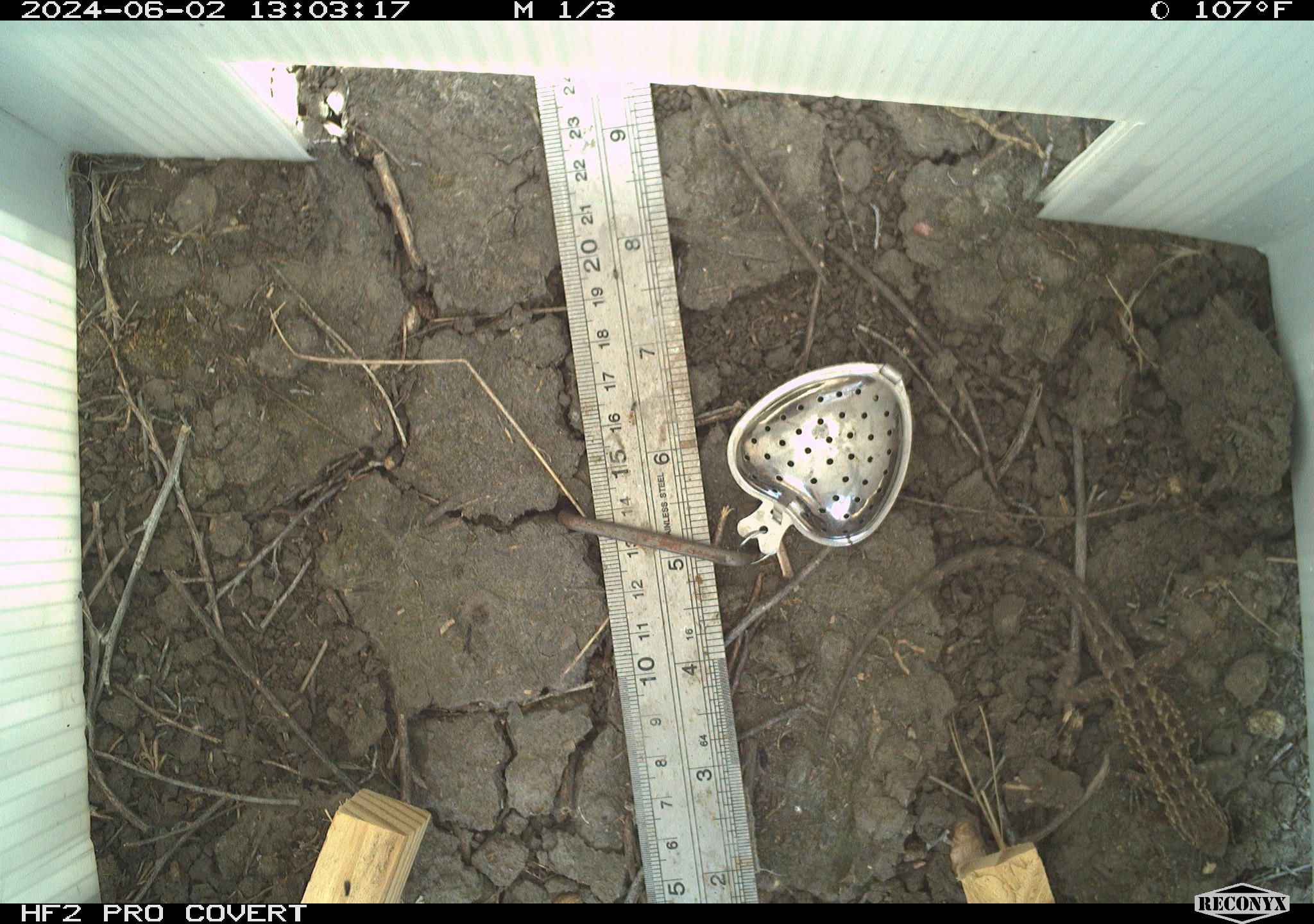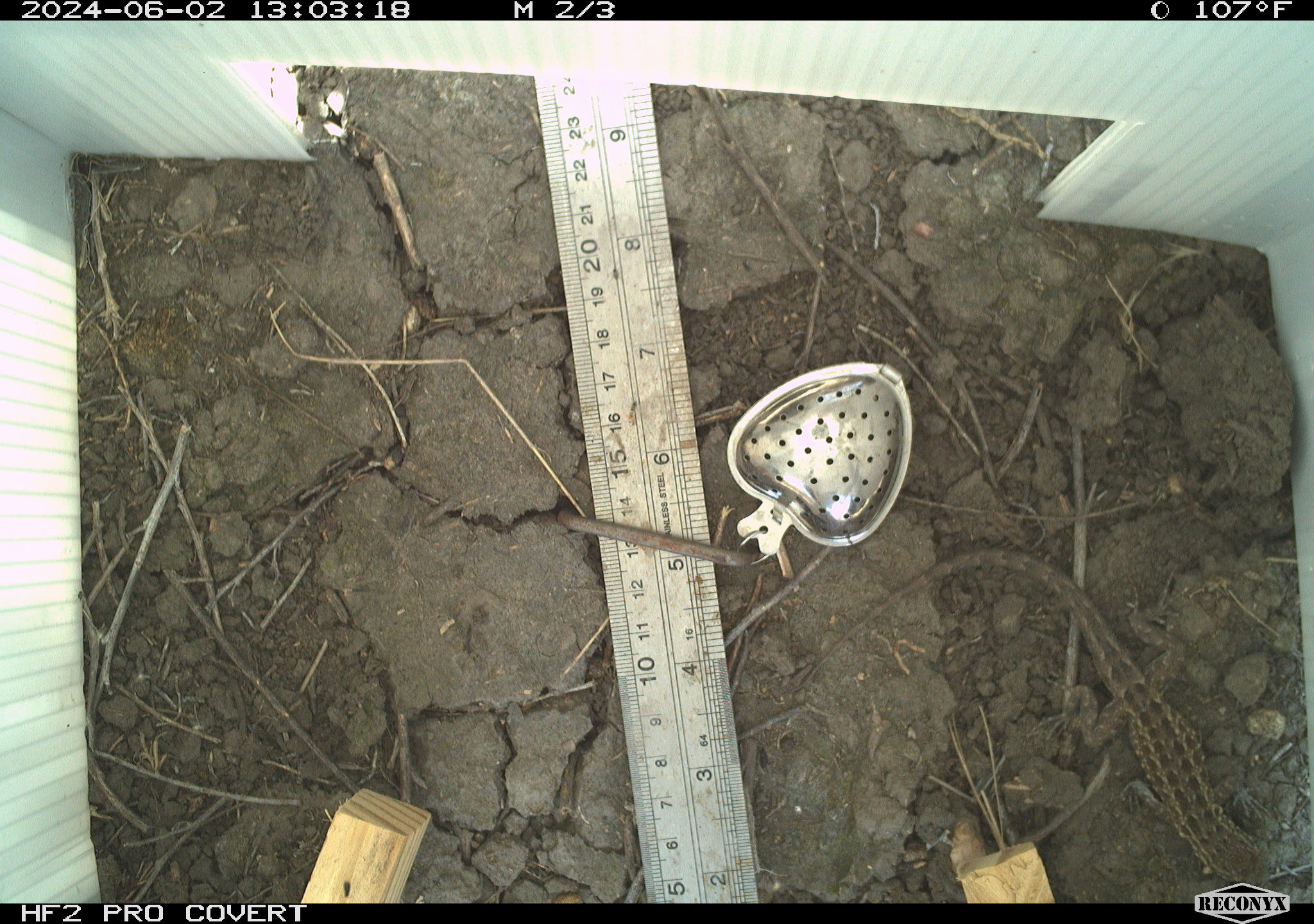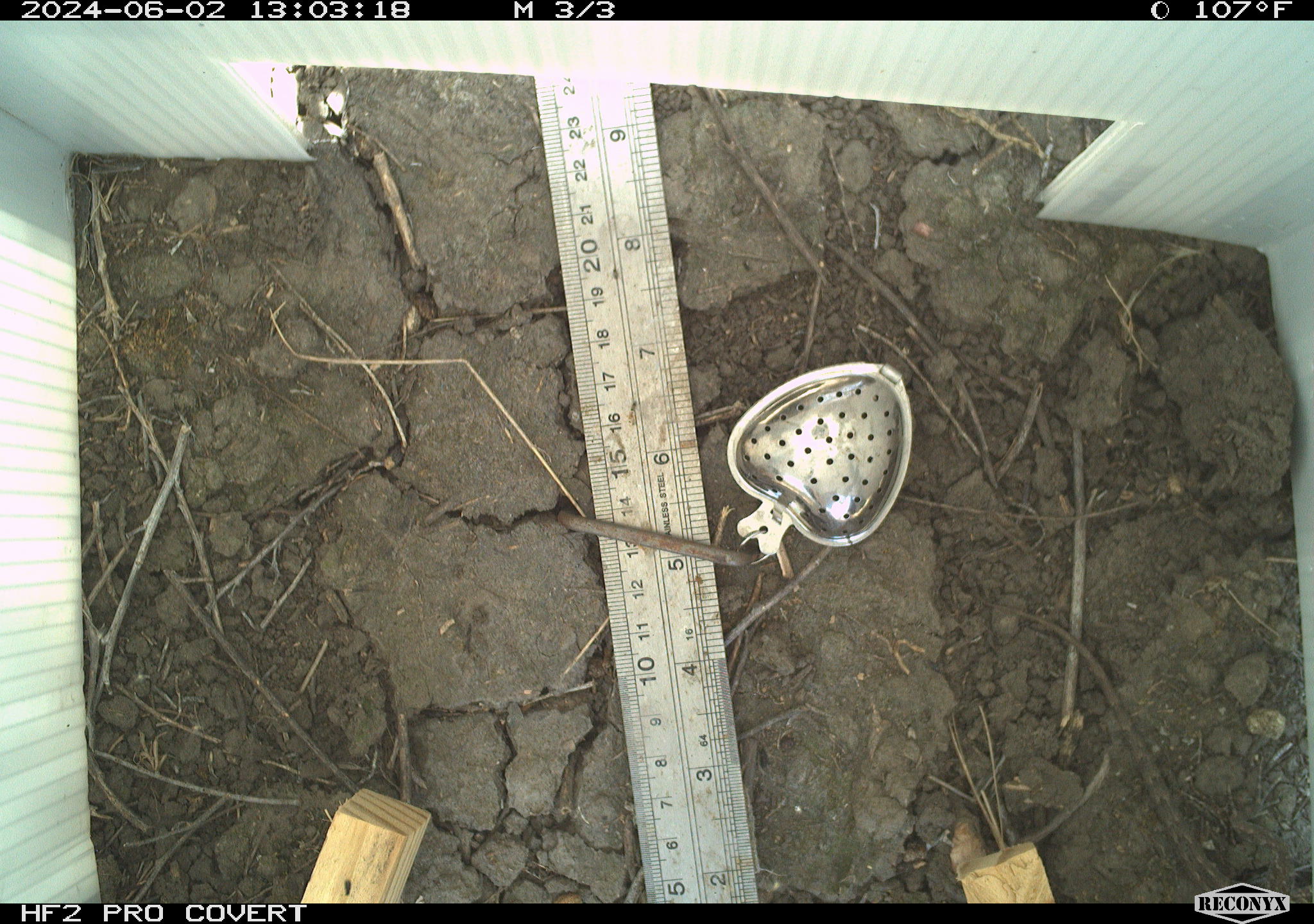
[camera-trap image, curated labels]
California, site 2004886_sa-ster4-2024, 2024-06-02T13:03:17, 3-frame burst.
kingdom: Animalia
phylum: Chordata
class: Reptilia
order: Squamata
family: Phrynosomatidae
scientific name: Phrynosomatidae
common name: phrynosomatid lizards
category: phrynosomatidae family